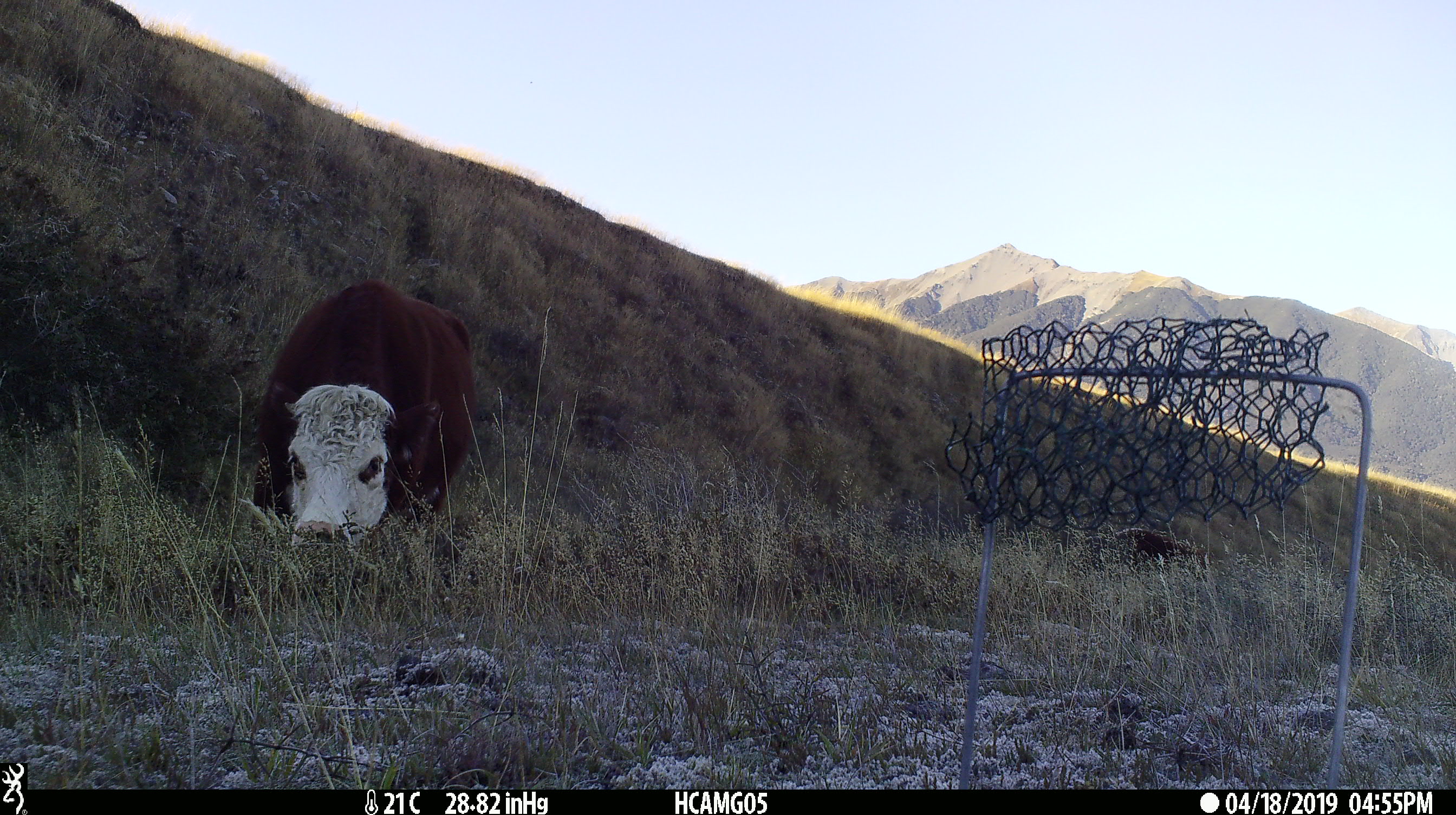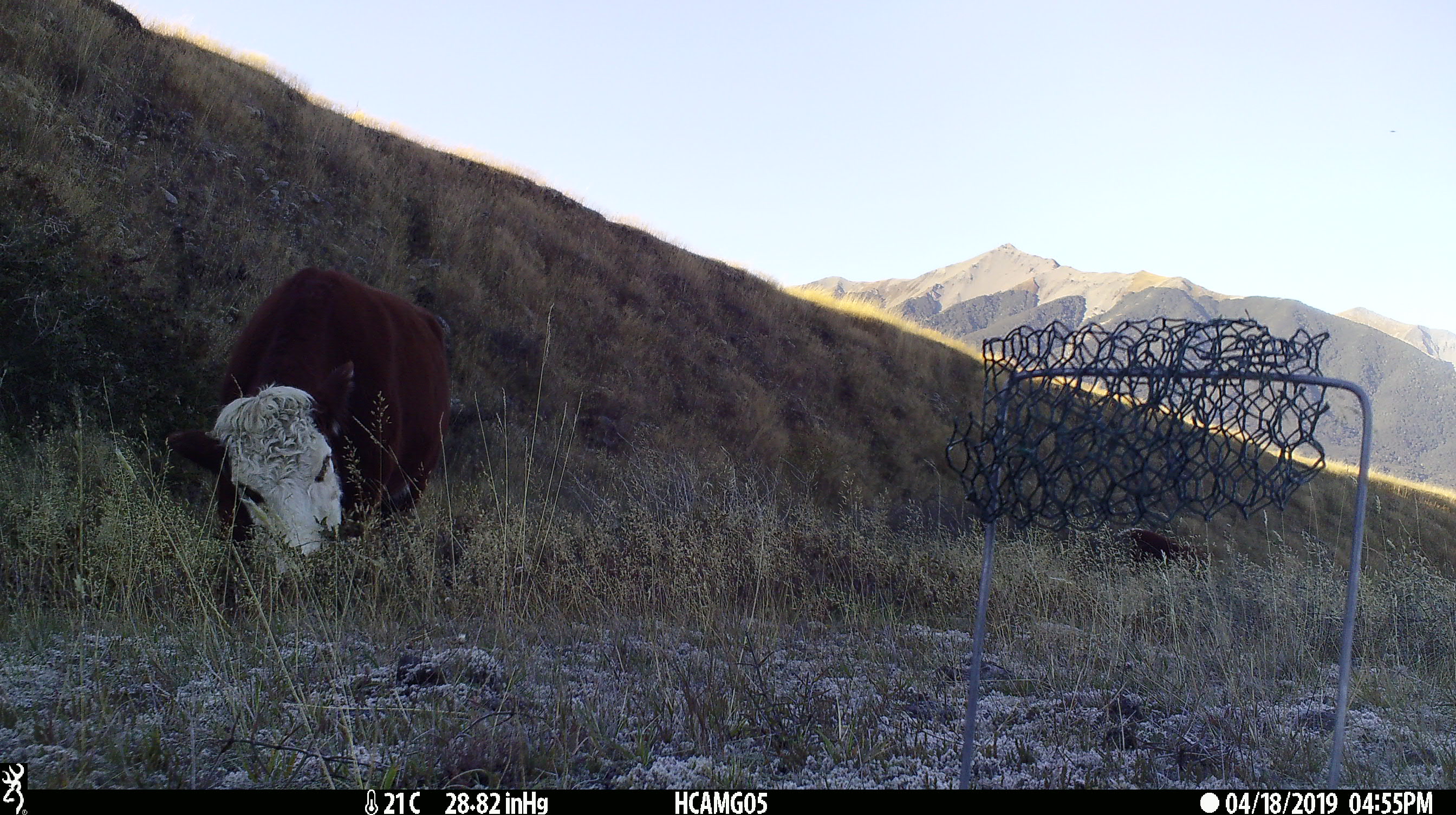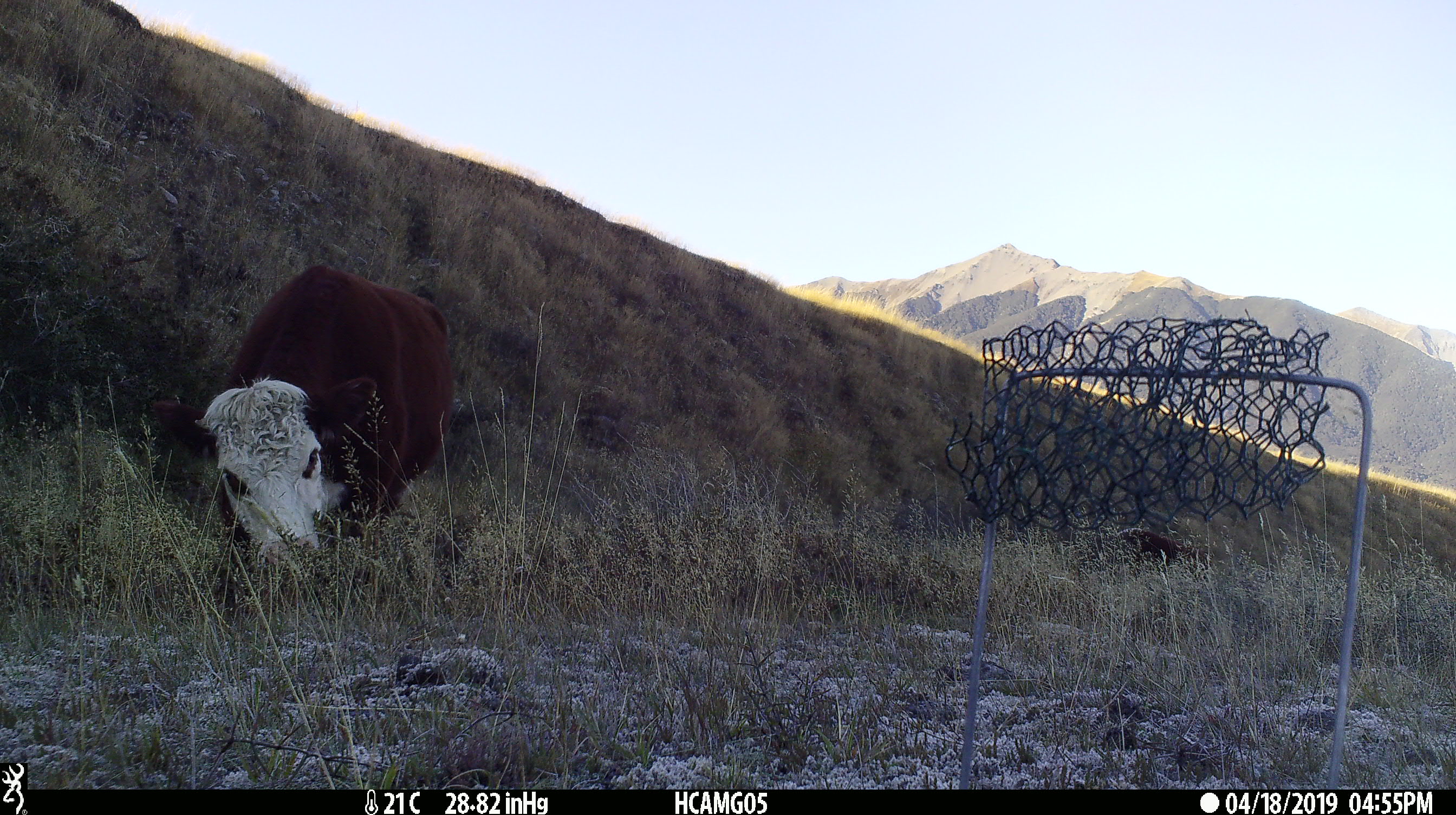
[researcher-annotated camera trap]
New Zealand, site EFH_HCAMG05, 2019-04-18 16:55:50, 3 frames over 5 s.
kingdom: Animalia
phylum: Chordata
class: Mammalia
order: Artiodactyla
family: Bovidae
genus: Bos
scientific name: Bos taurus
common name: domestic cow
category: cow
Cow (domestic cow) (Bos taurus).